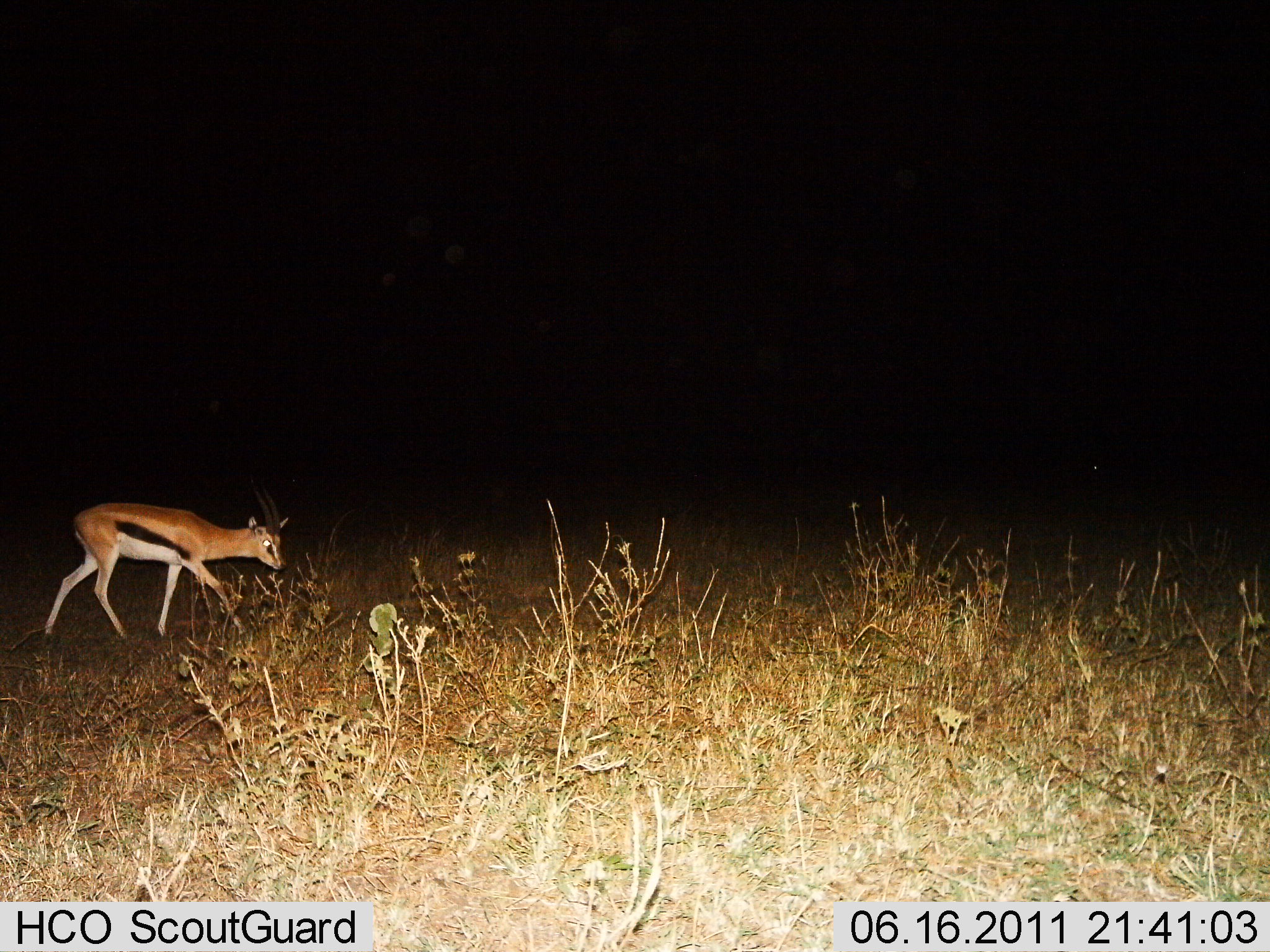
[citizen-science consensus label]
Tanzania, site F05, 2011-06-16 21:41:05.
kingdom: Animalia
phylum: Chordata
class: Mammalia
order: Artiodactyla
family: Bovidae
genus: Eudorcas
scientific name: Eudorcas thomsonii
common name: thomson's gazelle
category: gazellethomsons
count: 1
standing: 0%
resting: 0%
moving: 82%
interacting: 0%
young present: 0%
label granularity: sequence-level